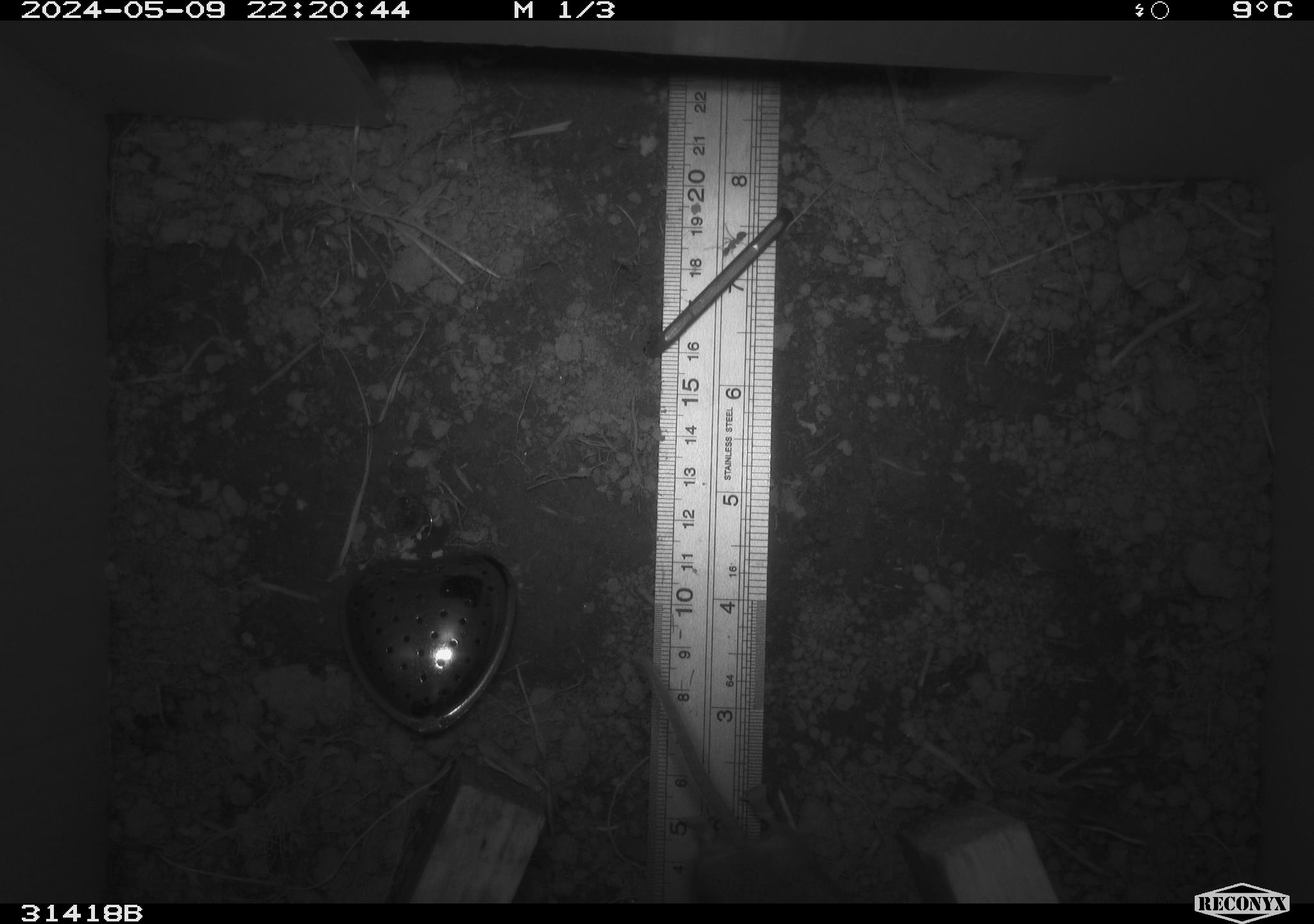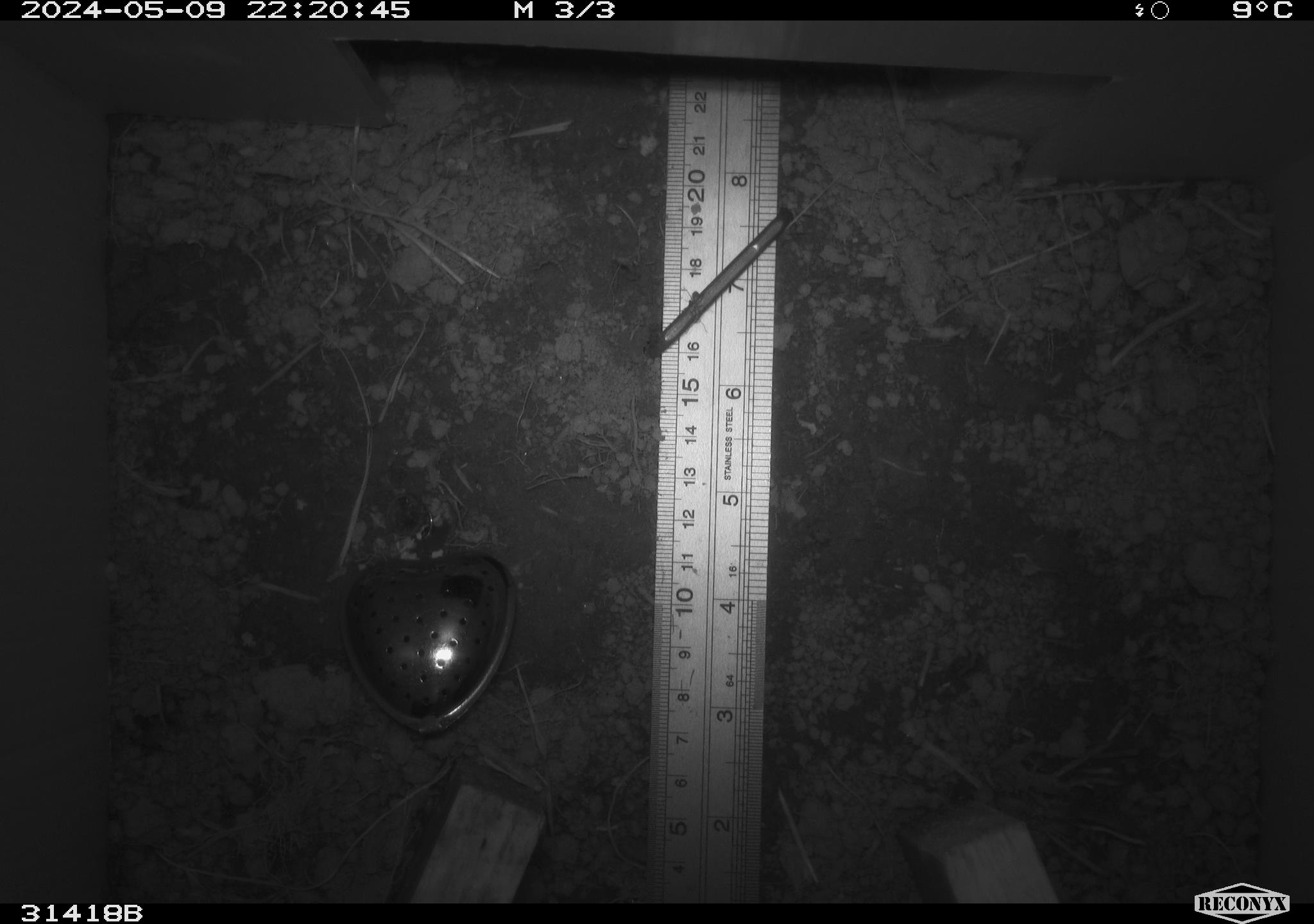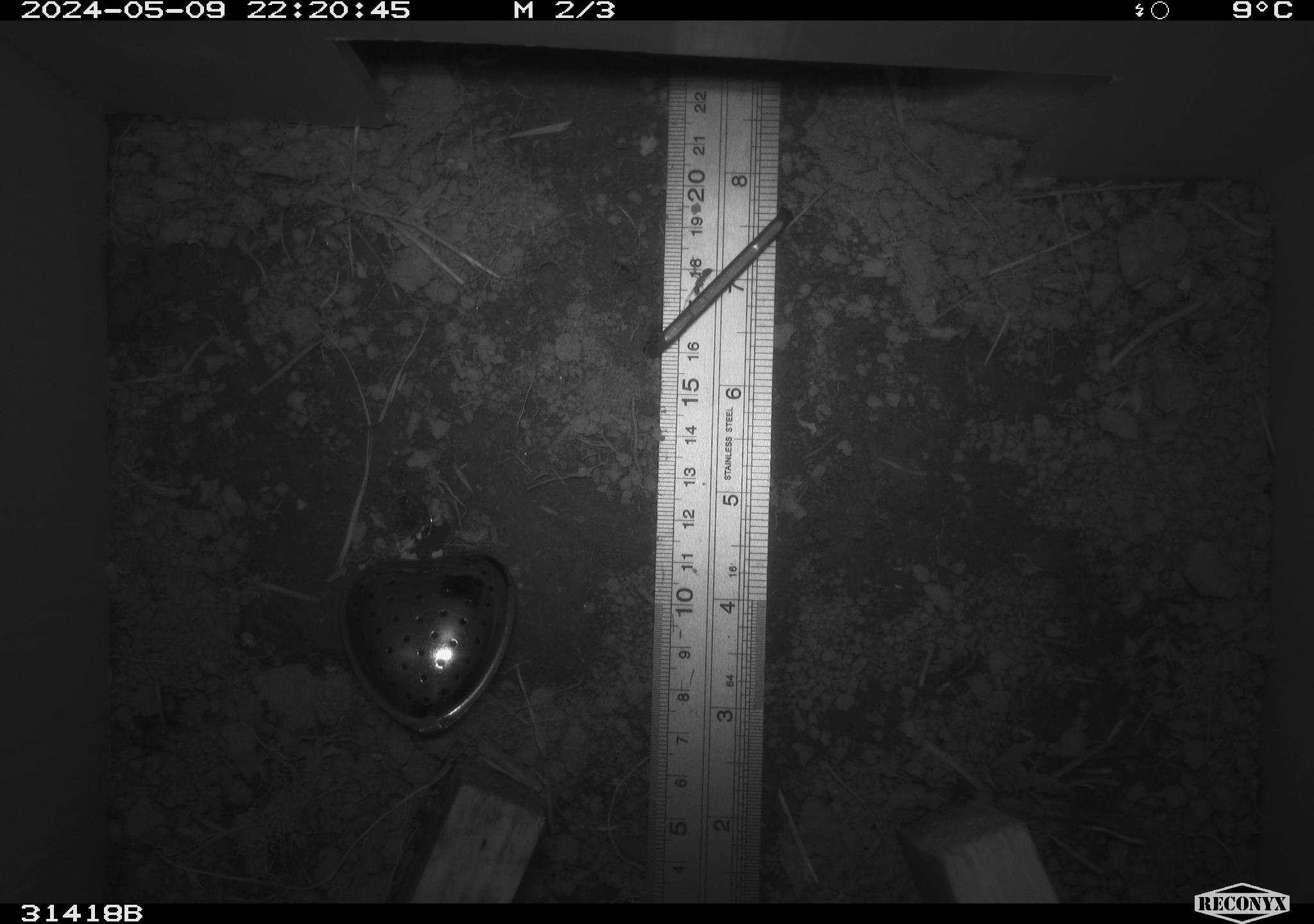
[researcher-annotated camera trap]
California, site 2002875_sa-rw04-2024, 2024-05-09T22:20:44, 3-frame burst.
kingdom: Animalia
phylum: Chordata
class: Mammalia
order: Rodentia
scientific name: Rodentia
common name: rodent